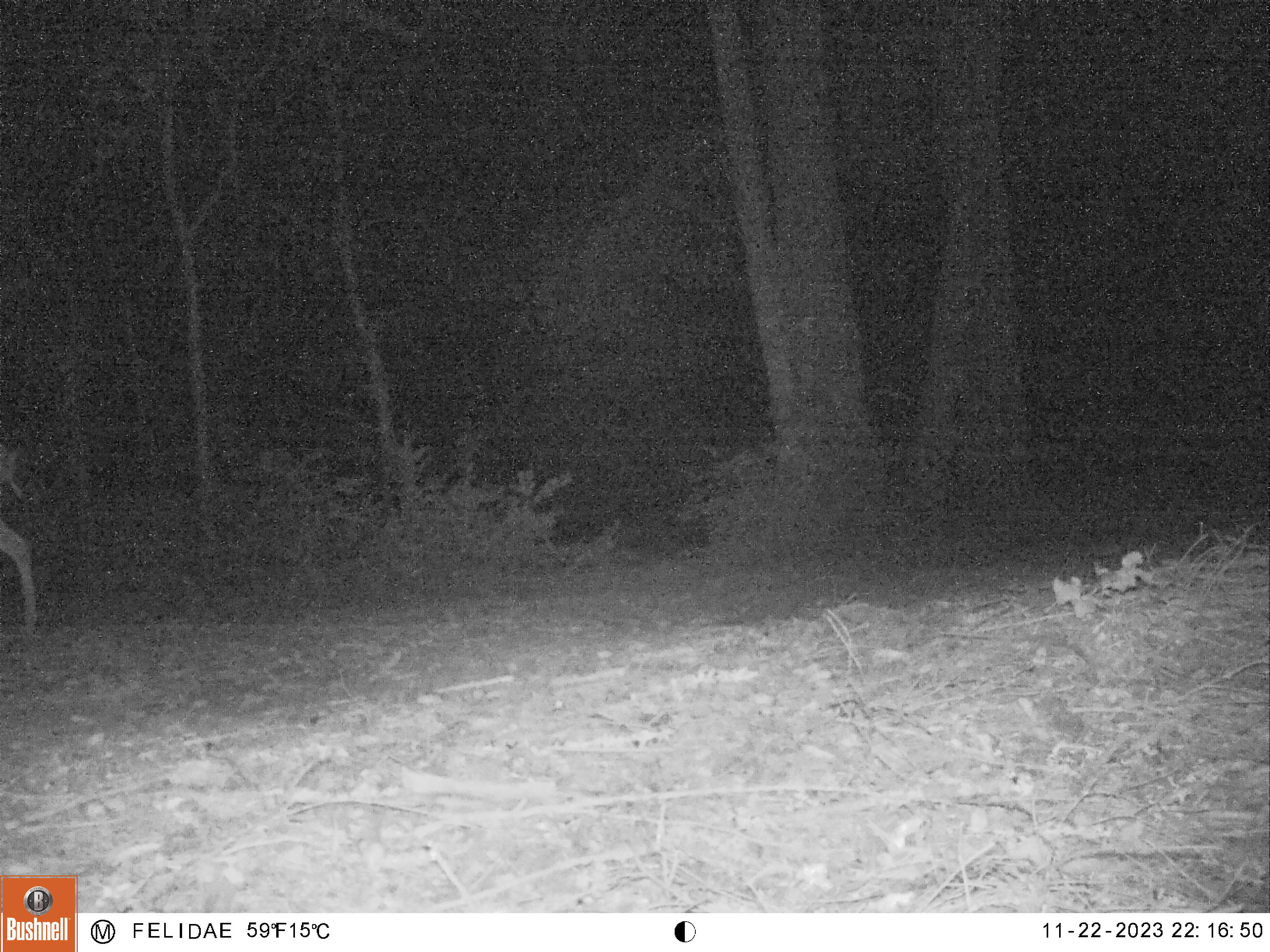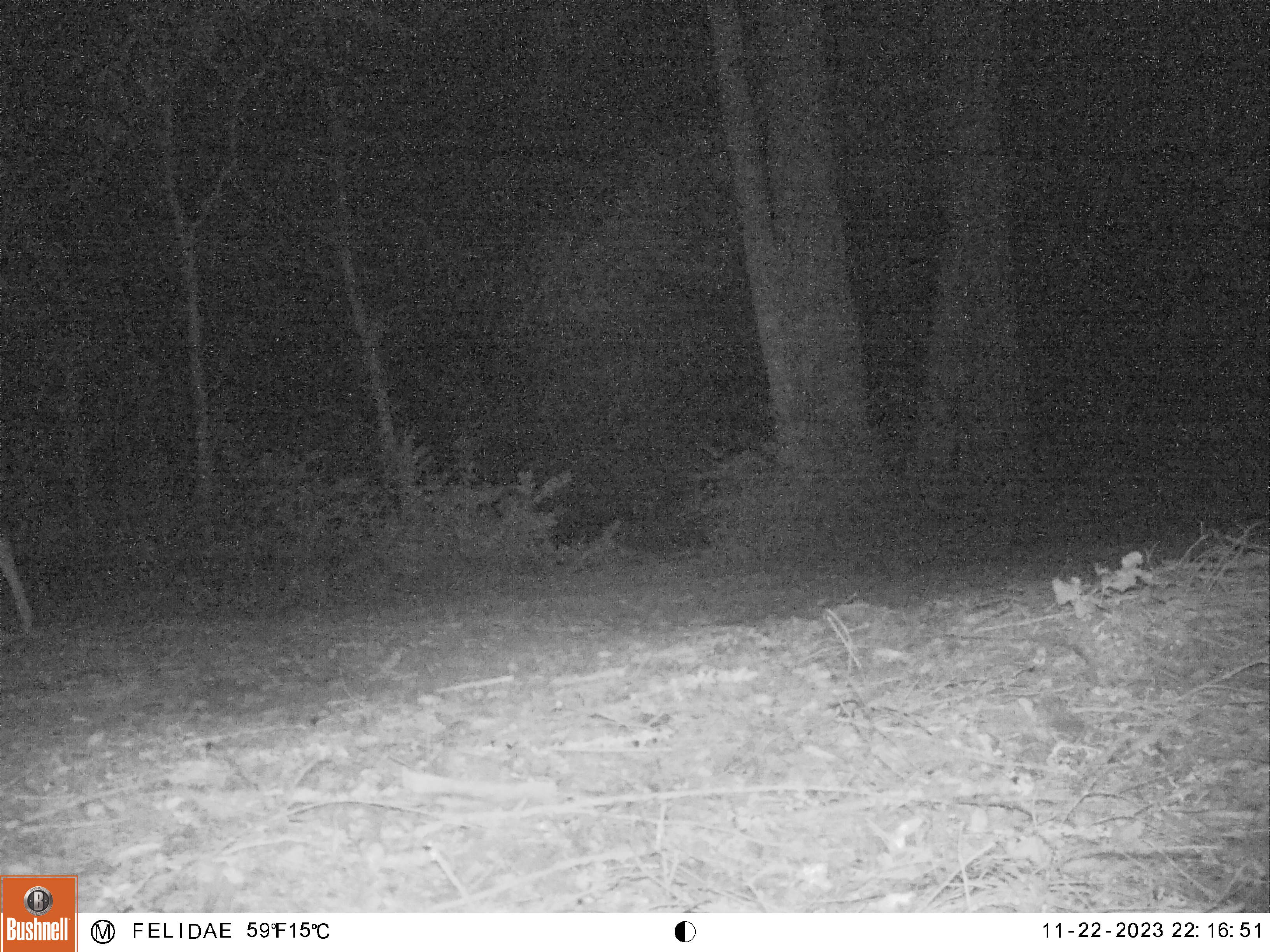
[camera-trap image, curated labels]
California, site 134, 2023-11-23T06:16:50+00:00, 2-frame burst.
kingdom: Animalia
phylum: Chordata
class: Mammalia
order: Artiodactyla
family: Cervidae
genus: Odocoileus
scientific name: Odocoileus hemionus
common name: mule deer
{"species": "mule deer (Odocoileus hemionus)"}